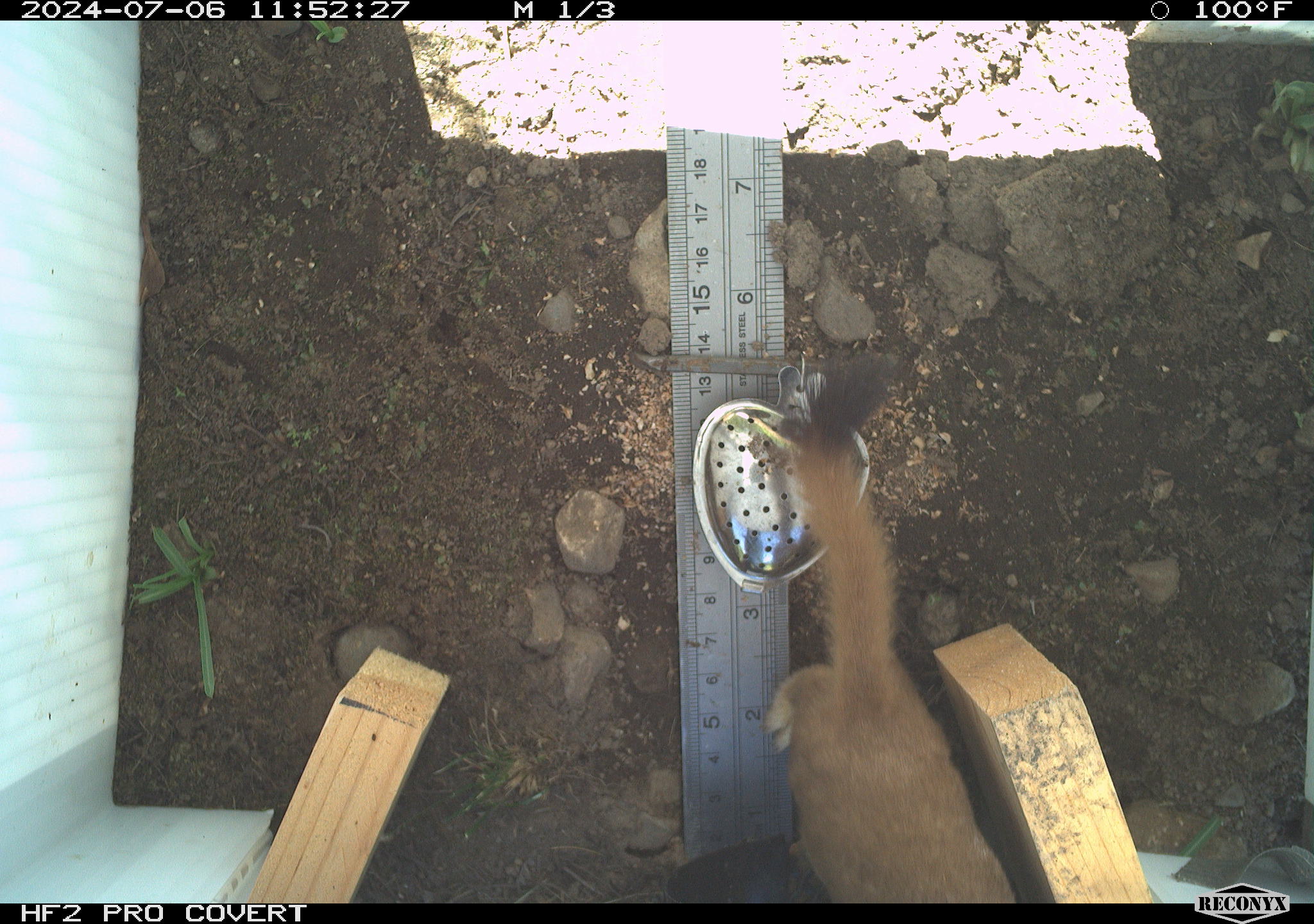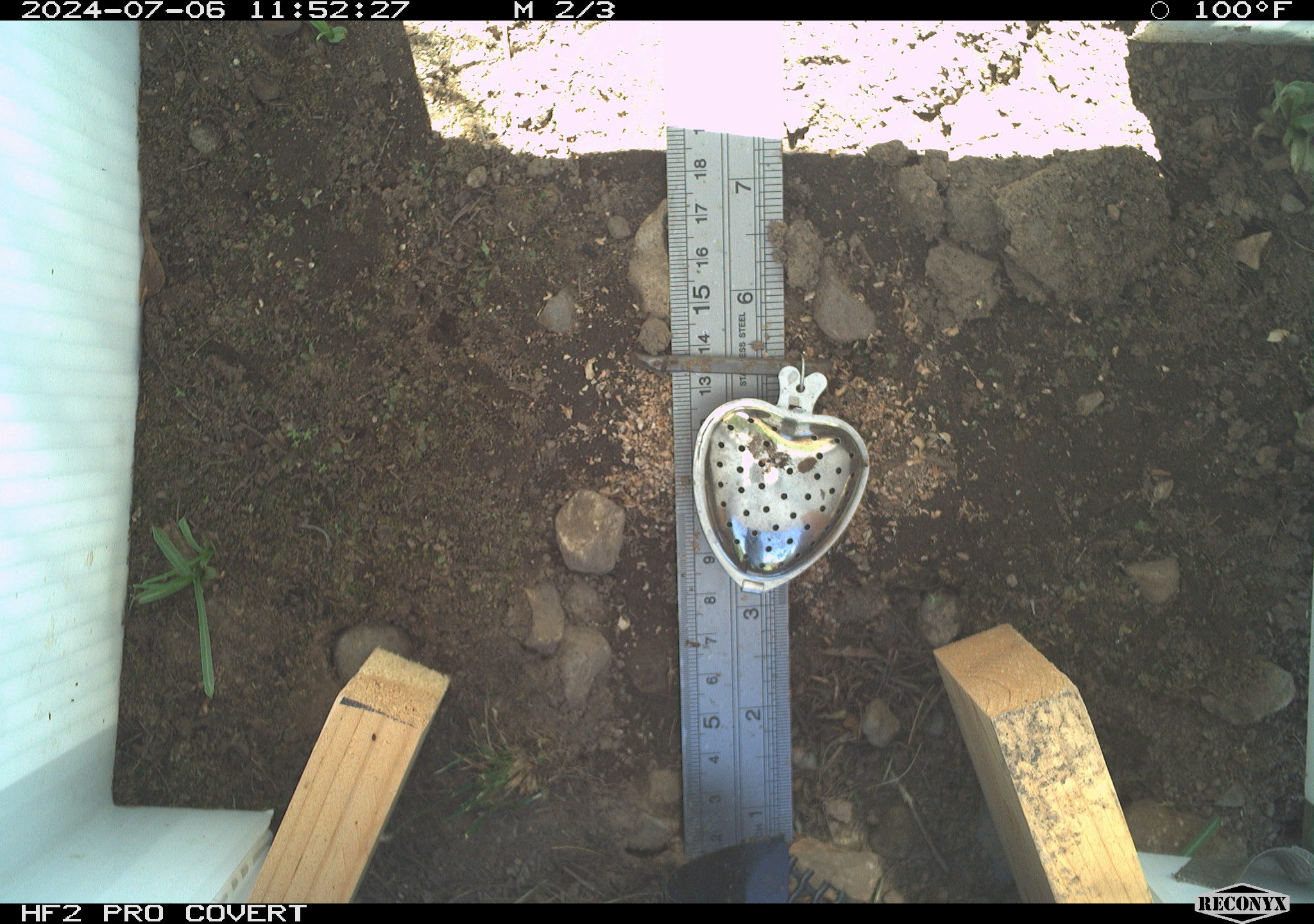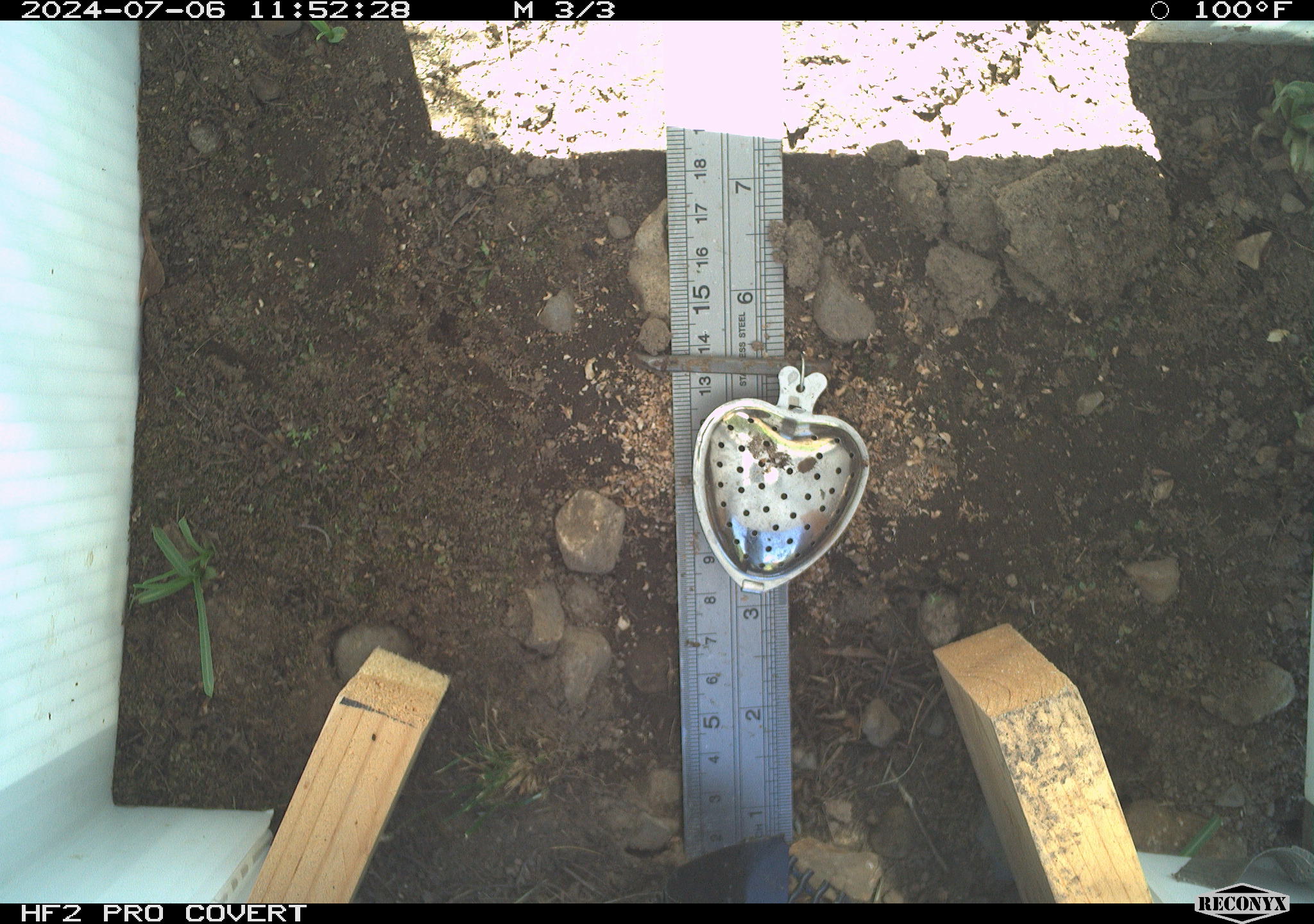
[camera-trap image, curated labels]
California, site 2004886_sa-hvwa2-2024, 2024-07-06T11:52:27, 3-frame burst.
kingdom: Animalia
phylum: Chordata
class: Mammalia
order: Carnivora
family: Mustelidae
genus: Neogale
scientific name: Neogale frenata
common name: long-tailed weasel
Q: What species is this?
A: Long-tailed weasel (Neogale frenata).